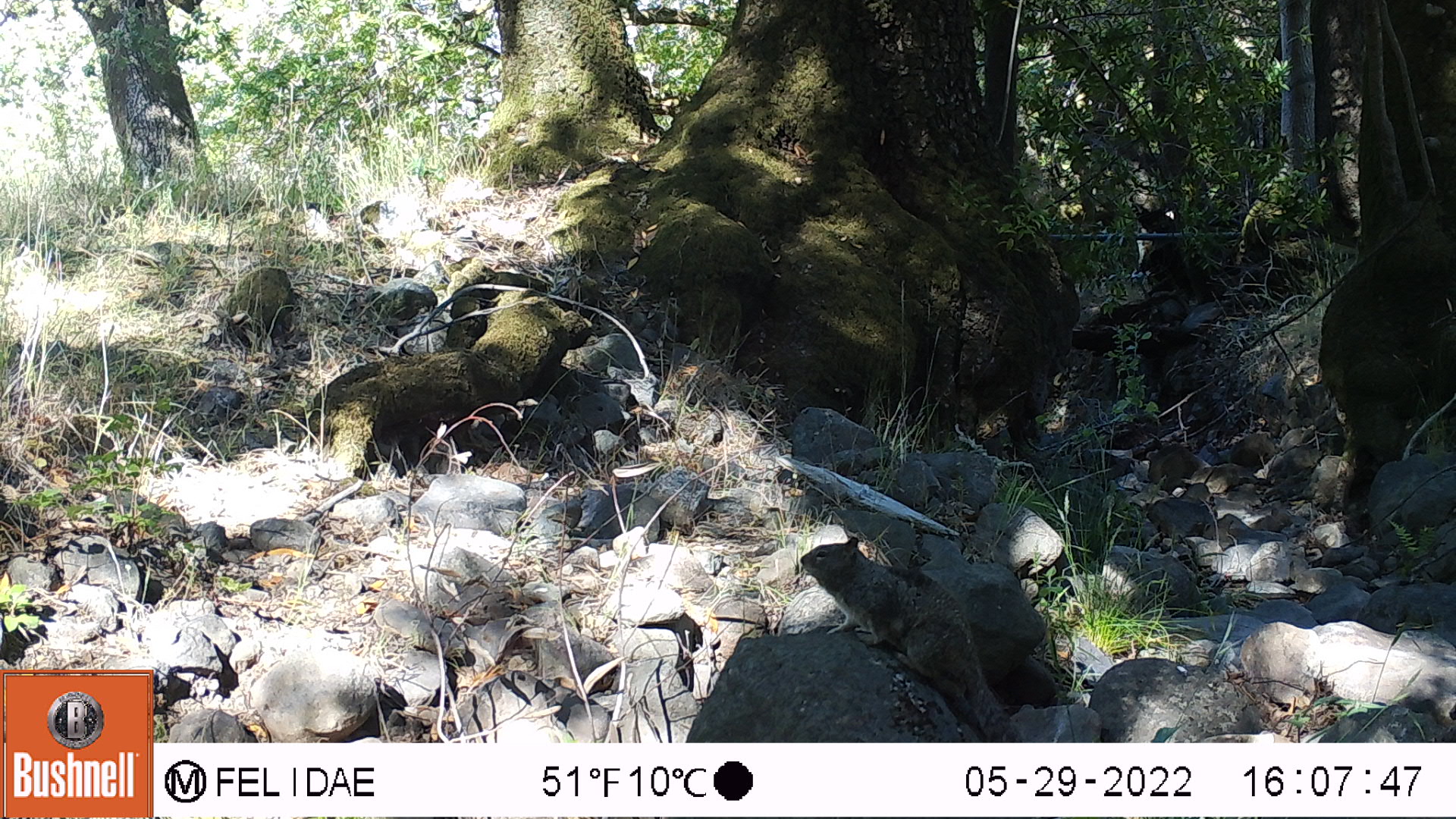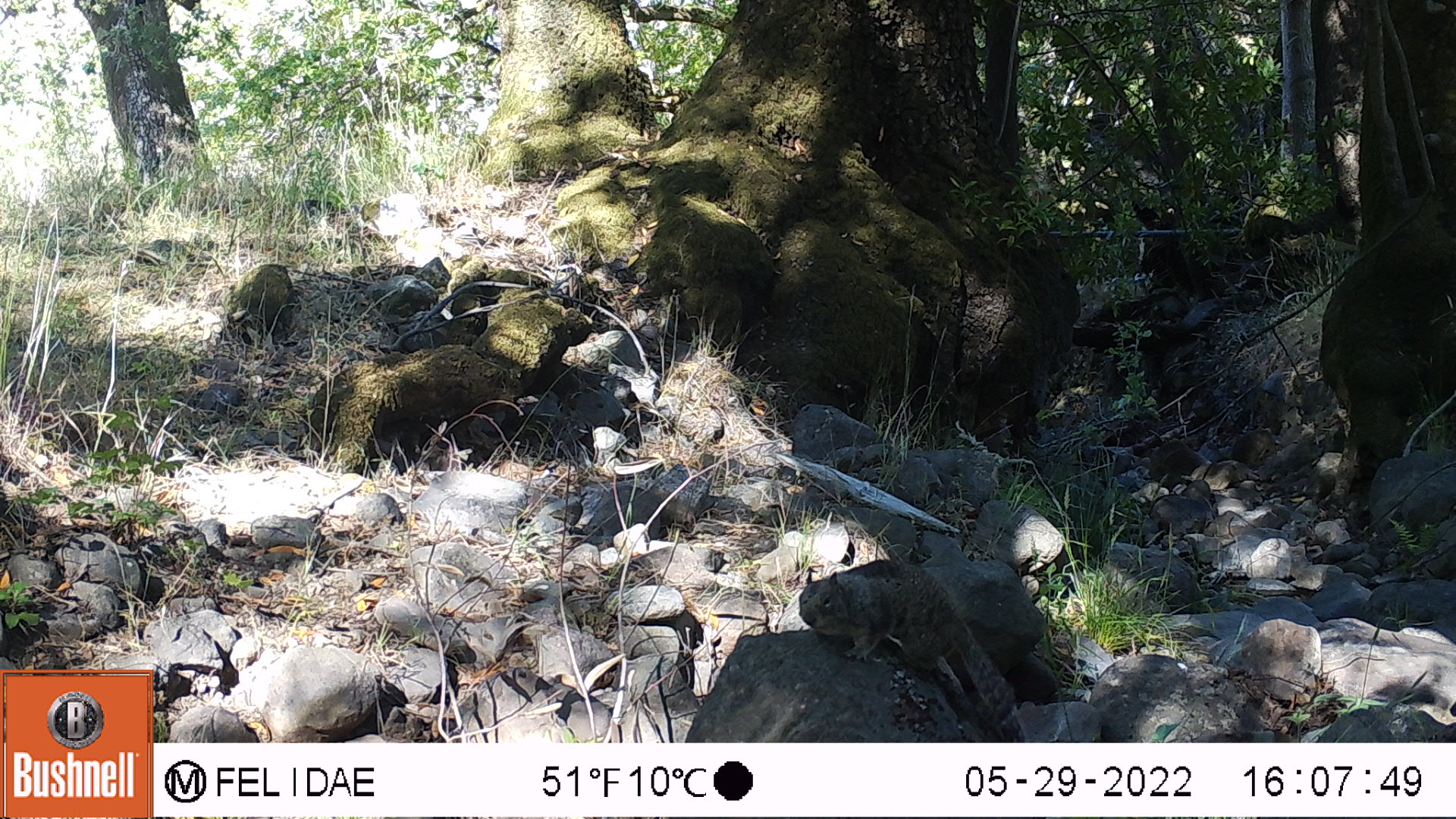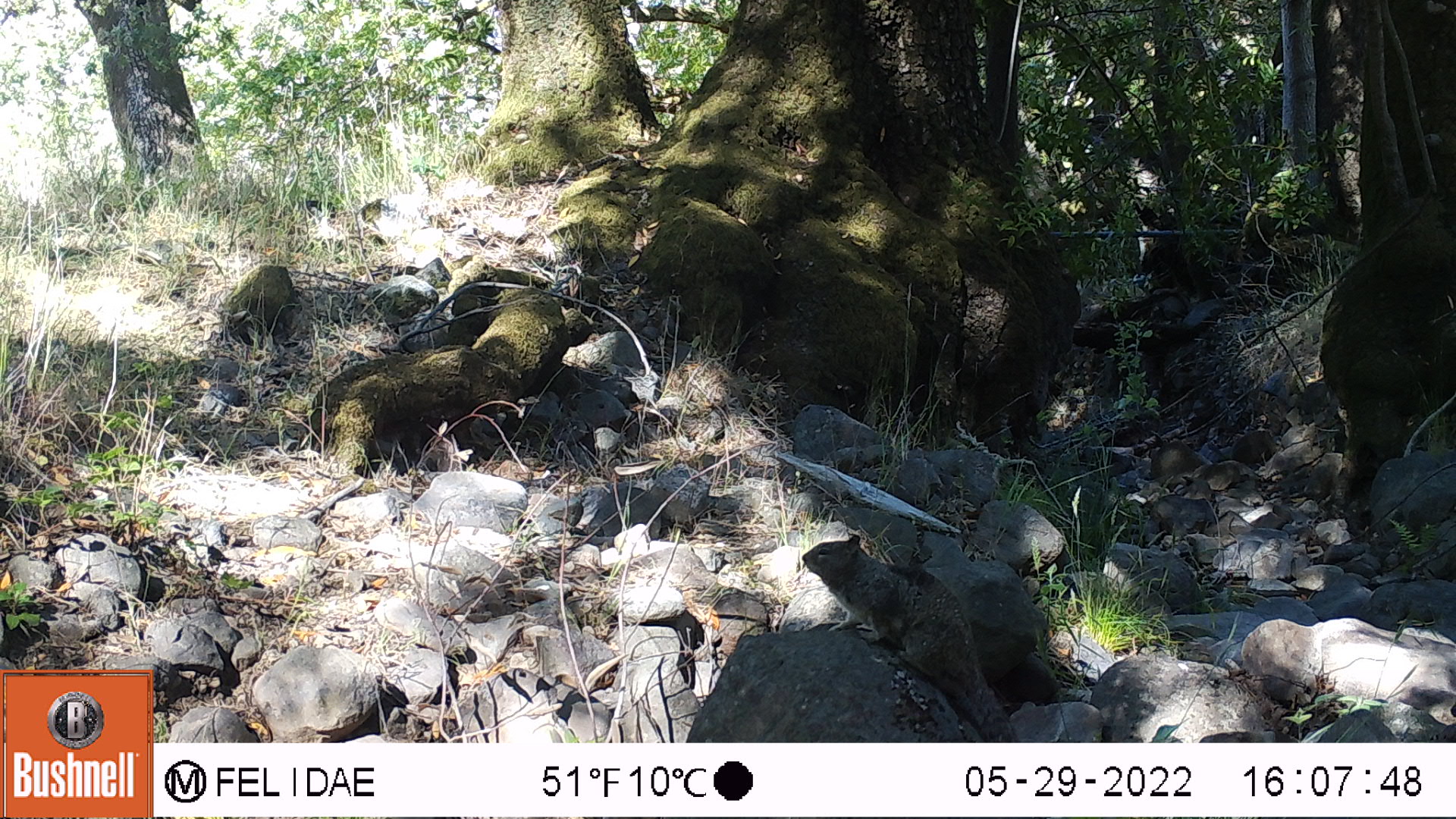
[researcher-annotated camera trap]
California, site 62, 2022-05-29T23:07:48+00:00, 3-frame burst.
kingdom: Animalia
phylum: Chordata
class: Mammalia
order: Rodentia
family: Sciuridae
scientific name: Sciuridae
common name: squirrel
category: unknown squirrel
Unknown squirrel (squirrel) (Sciuridae).